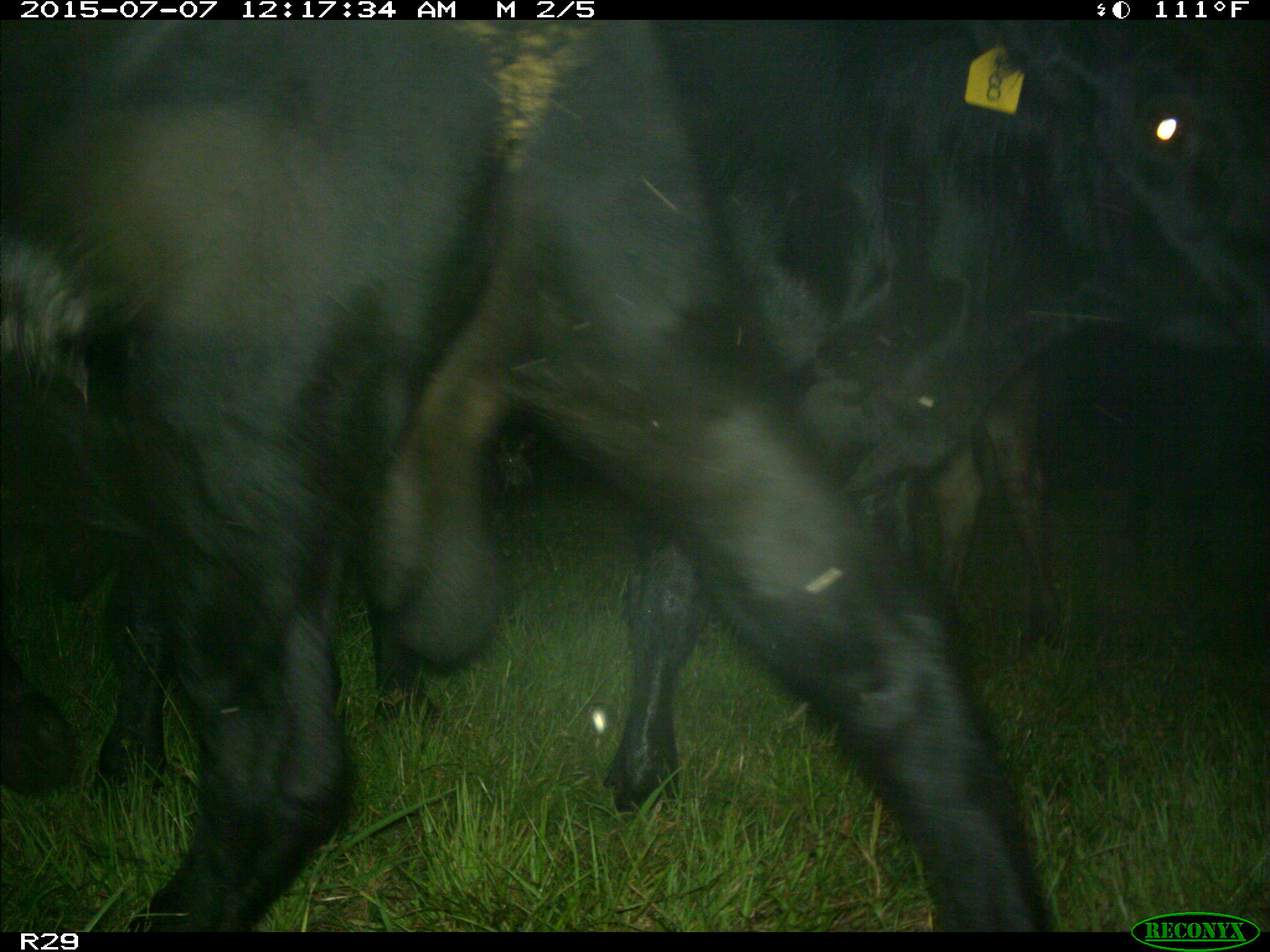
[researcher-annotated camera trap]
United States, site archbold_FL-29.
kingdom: Animalia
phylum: Chordata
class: Mammalia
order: Artiodactyla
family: Bovidae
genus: Bos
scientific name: Bos taurus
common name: domestic cow